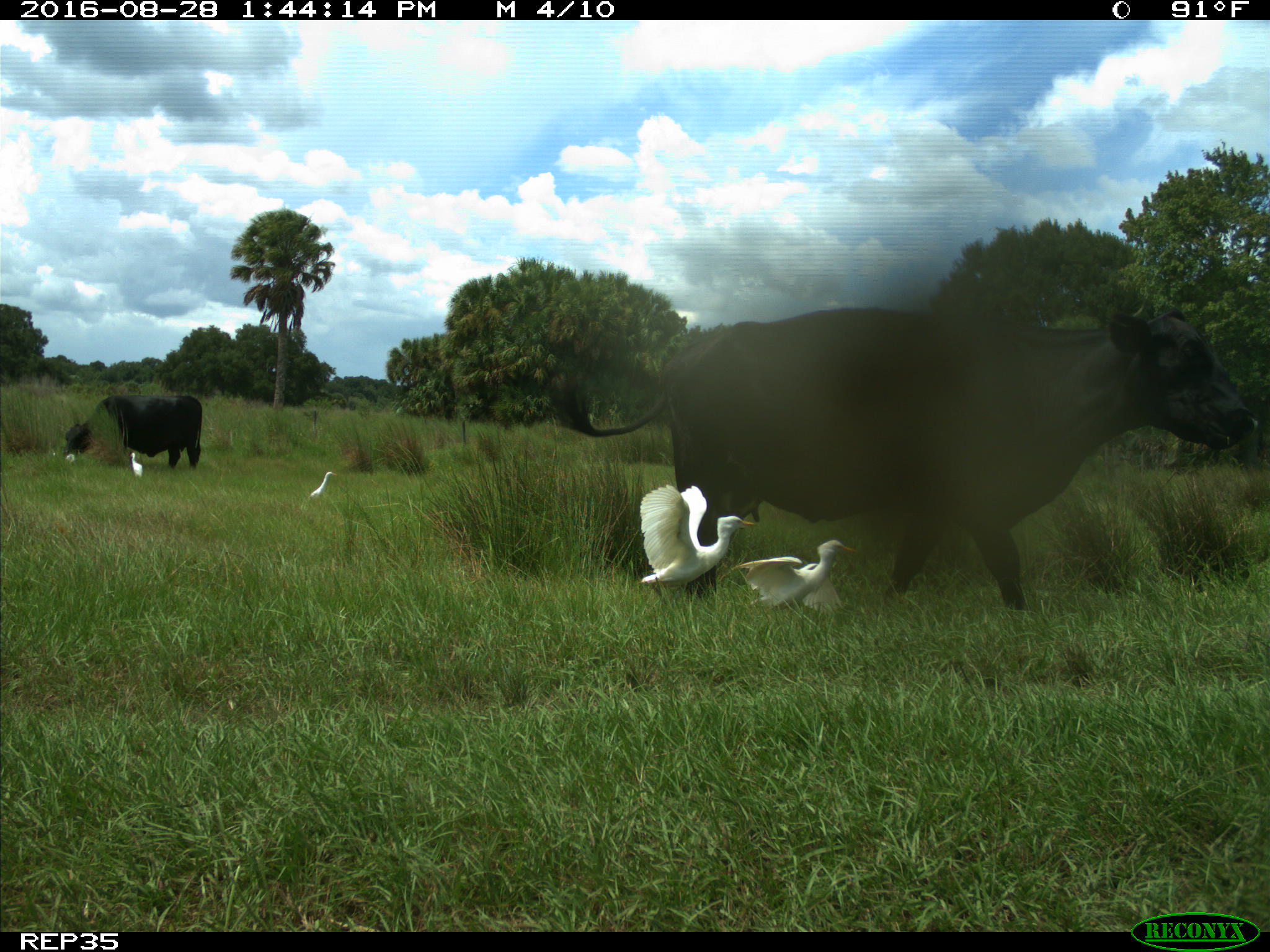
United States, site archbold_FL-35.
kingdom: Animalia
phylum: Chordata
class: Mammalia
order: Artiodactyla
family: Bovidae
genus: Bos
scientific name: Bos taurus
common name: domestic cow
Bos taurus (domestic cow).